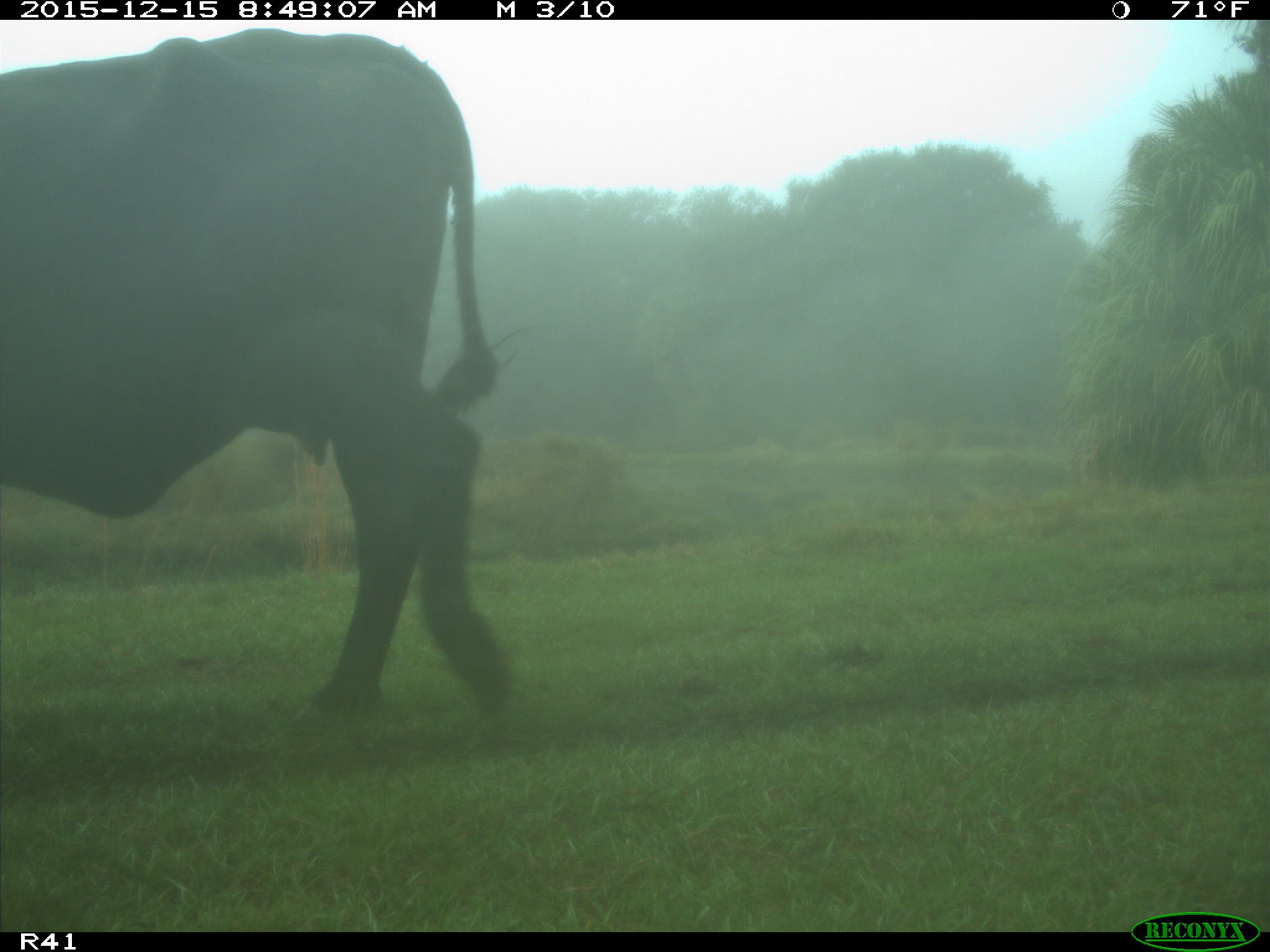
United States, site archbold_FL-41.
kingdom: Animalia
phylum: Chordata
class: Mammalia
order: Artiodactyla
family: Bovidae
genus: Bos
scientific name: Bos taurus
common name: domestic cow